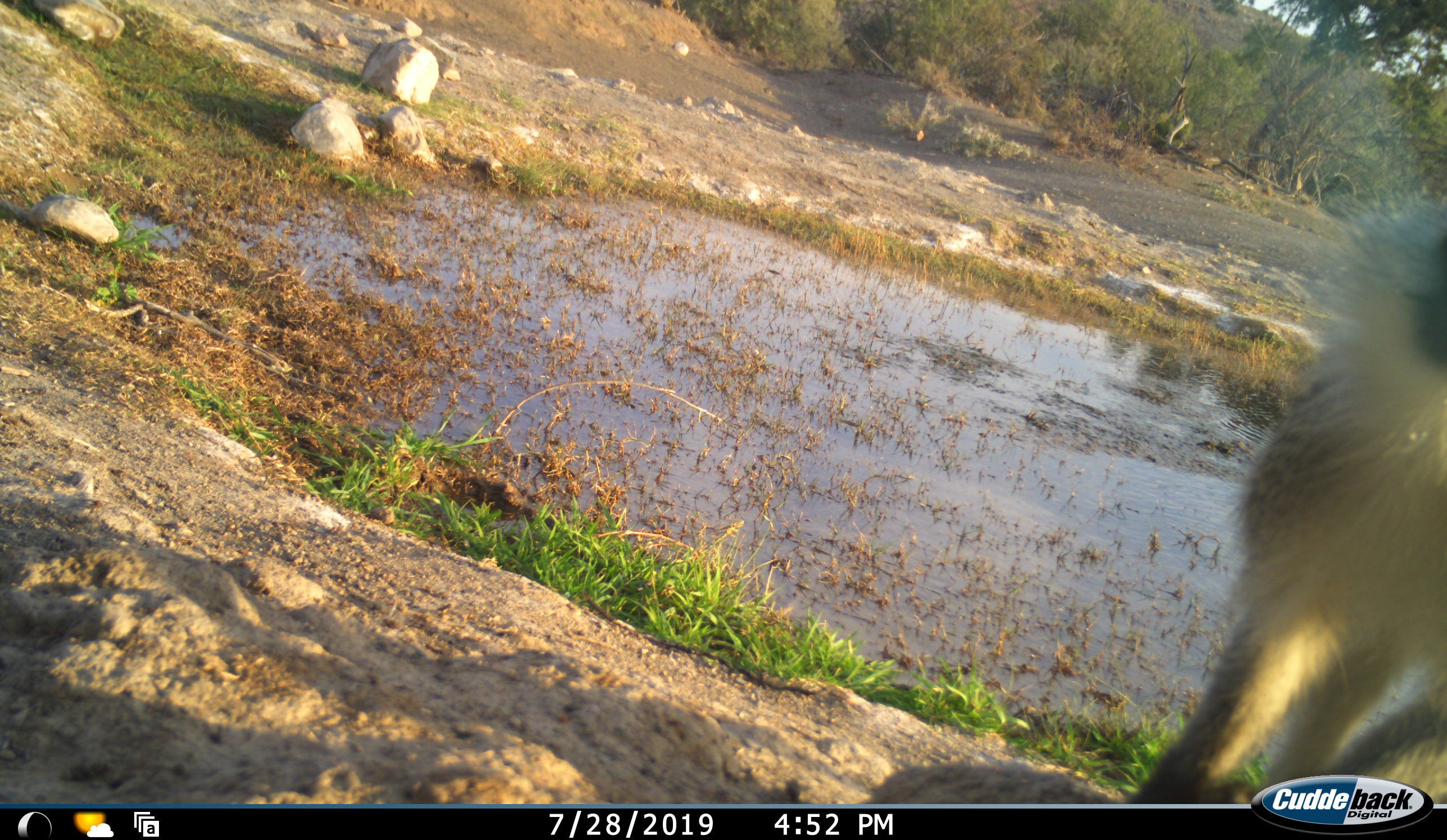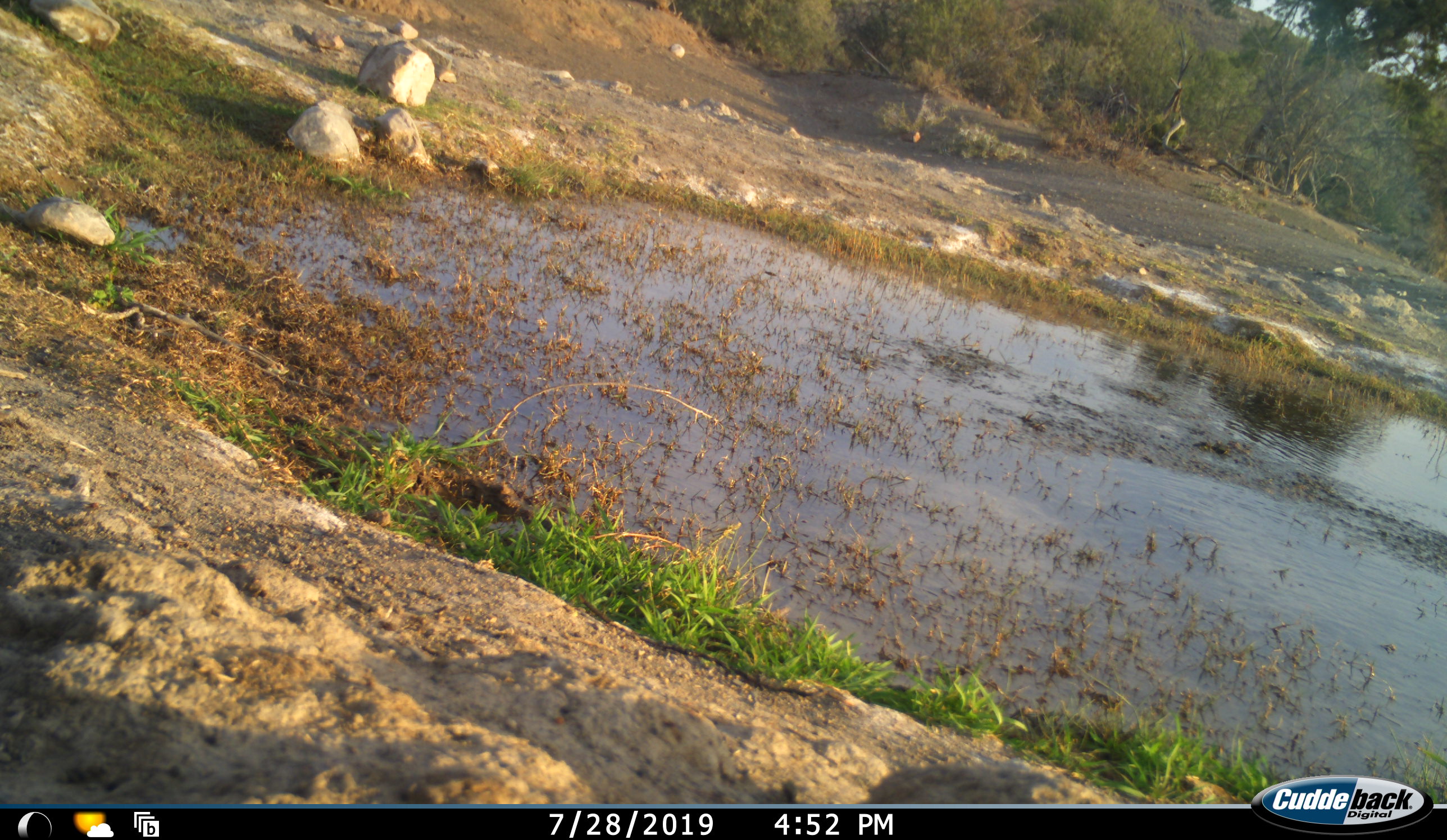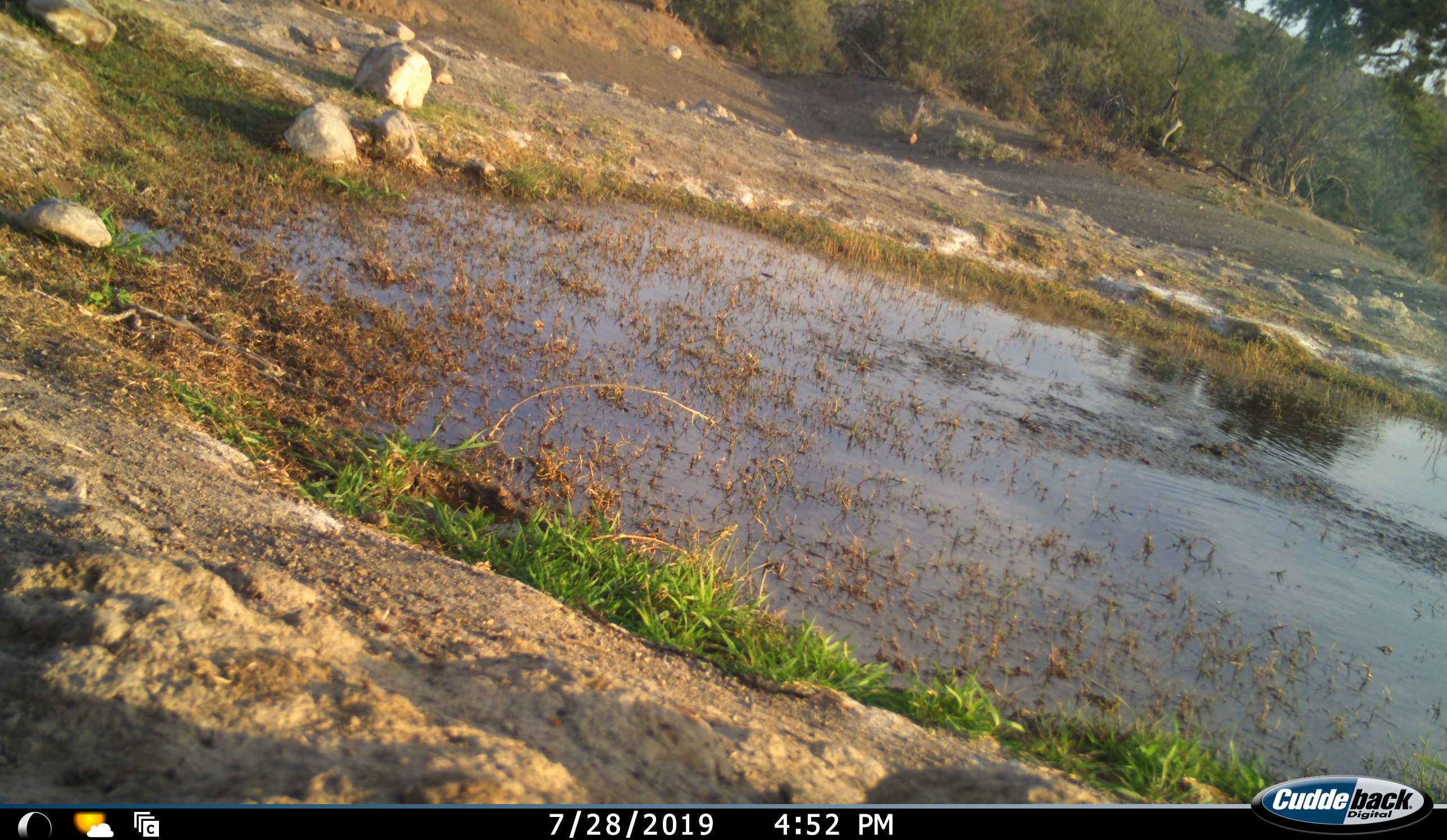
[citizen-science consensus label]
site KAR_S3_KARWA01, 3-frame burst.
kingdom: Animalia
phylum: Chordata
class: Mammalia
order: Primates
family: Cercopithecidae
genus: Chlorocebus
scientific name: Chlorocebus pygerythrus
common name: vervet monkey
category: monkeyvervet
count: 1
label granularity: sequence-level